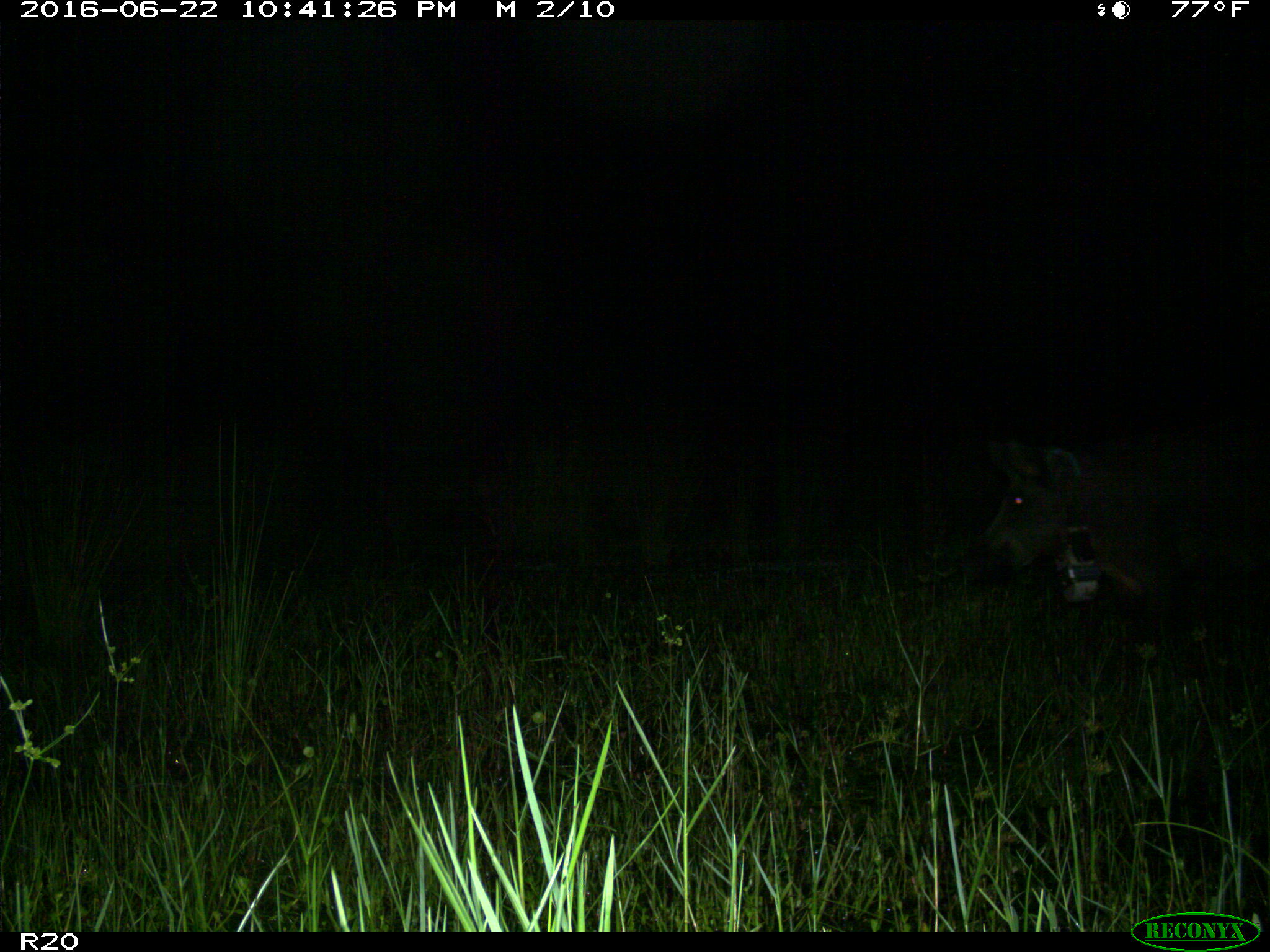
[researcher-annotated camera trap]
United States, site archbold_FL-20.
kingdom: Animalia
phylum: Chordata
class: Mammalia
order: Artiodactyla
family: Suidae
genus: Sus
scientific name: Sus scrofa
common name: wild boar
Sus scrofa (wild boar).